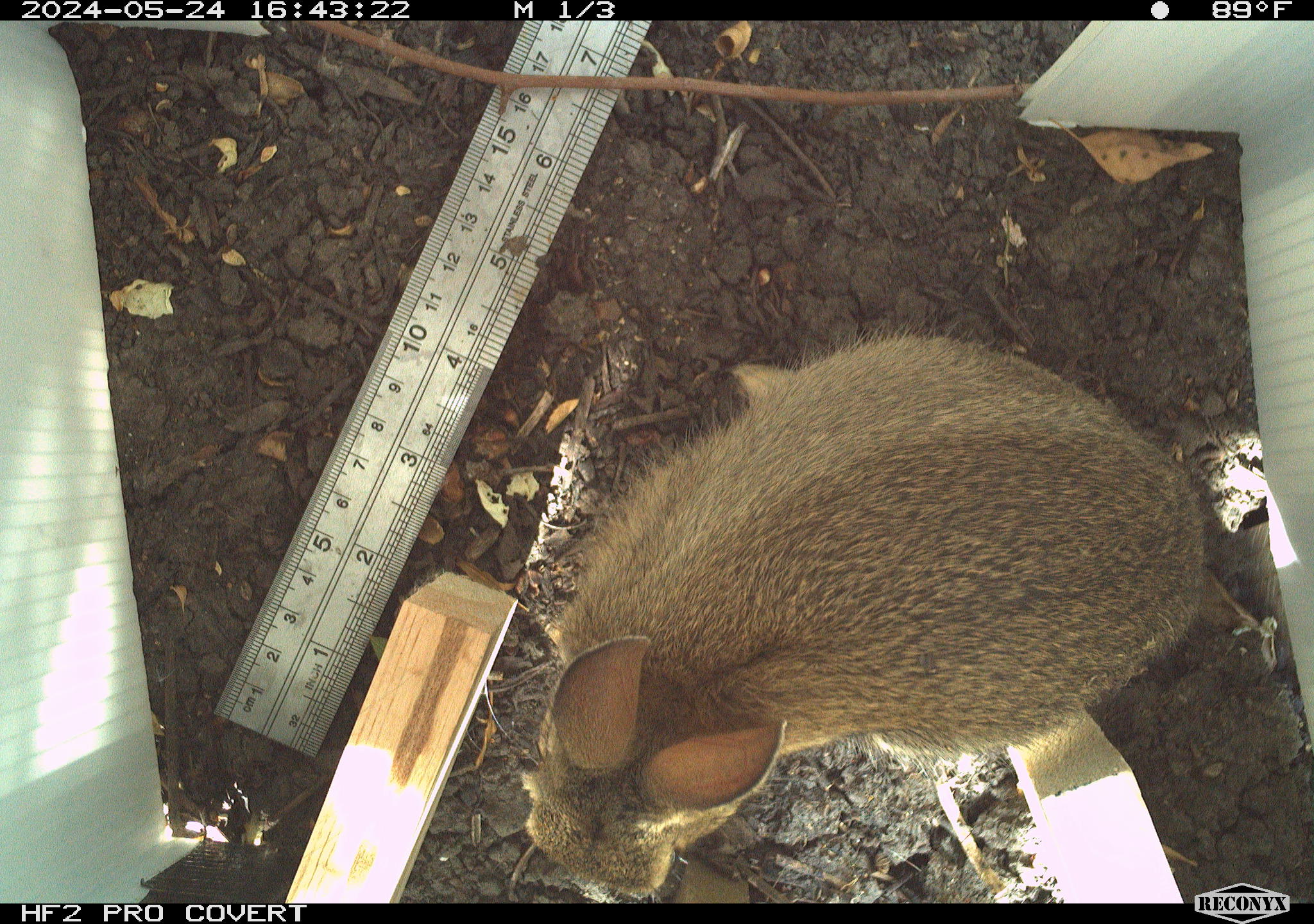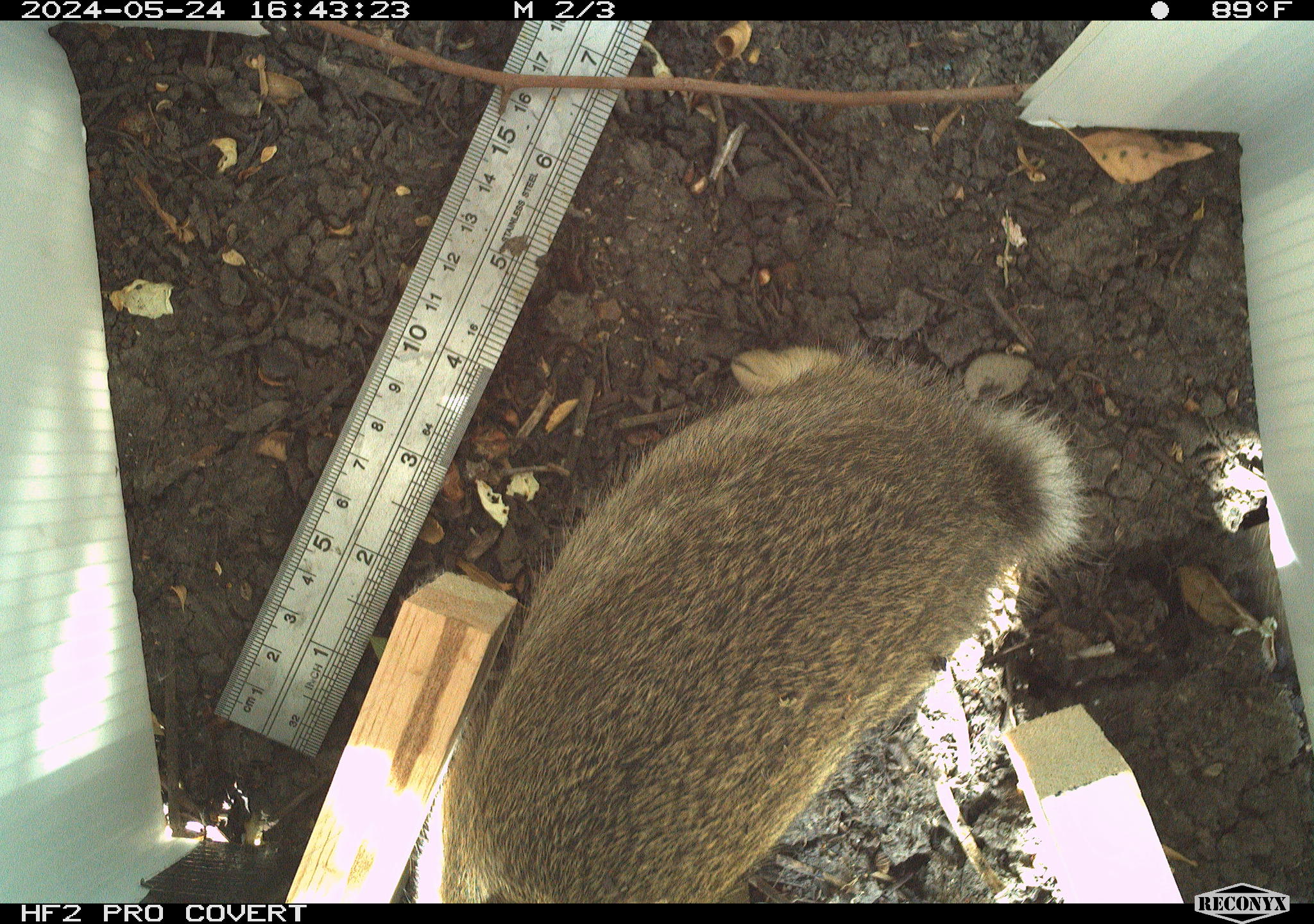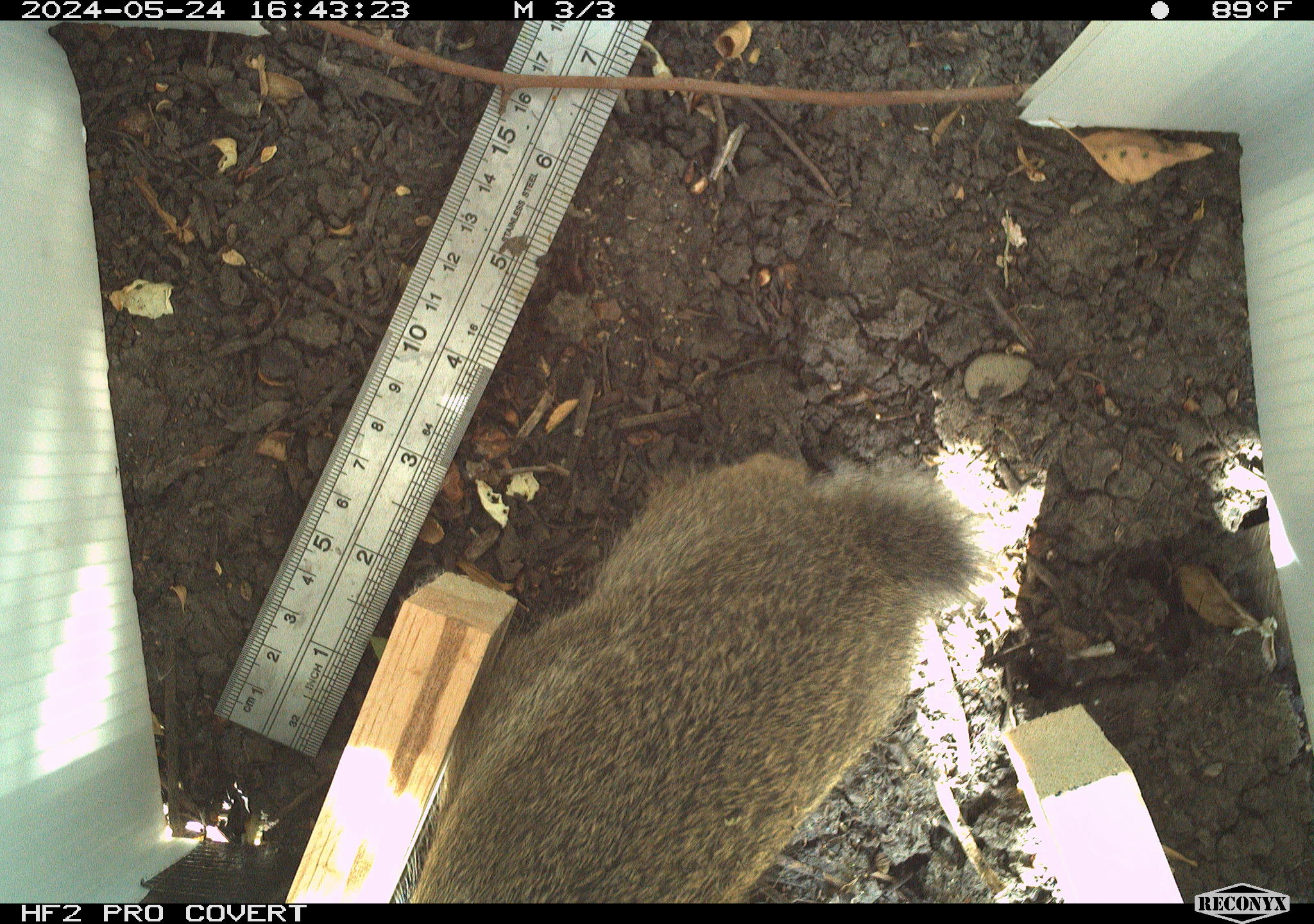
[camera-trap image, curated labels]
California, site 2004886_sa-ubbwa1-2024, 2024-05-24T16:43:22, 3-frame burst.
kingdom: Animalia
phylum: Chordata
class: Mammalia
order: Lagomorpha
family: Leporidae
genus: Sylvilagus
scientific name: Sylvilagus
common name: cottontail rabbits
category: sylvilagus species